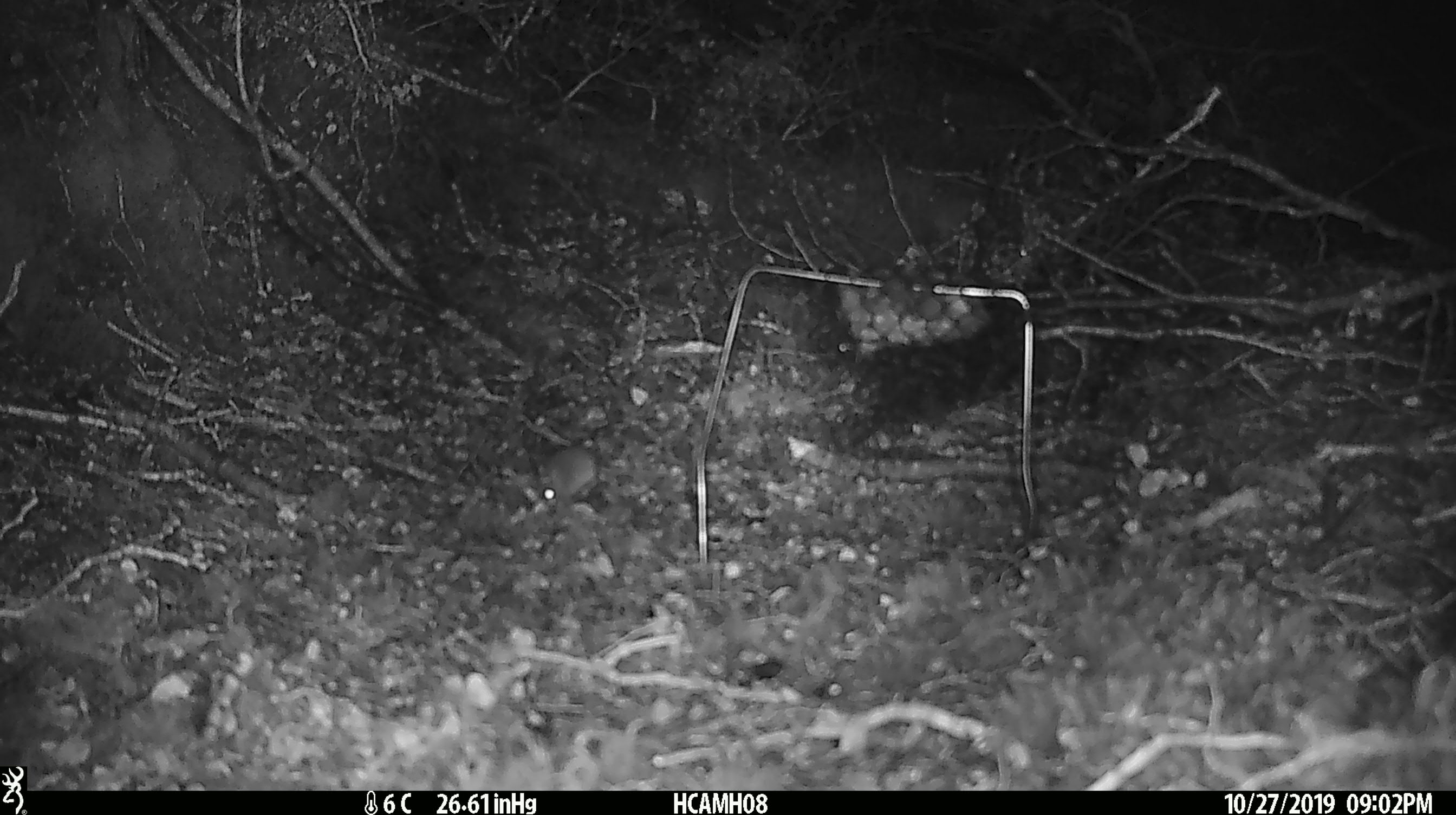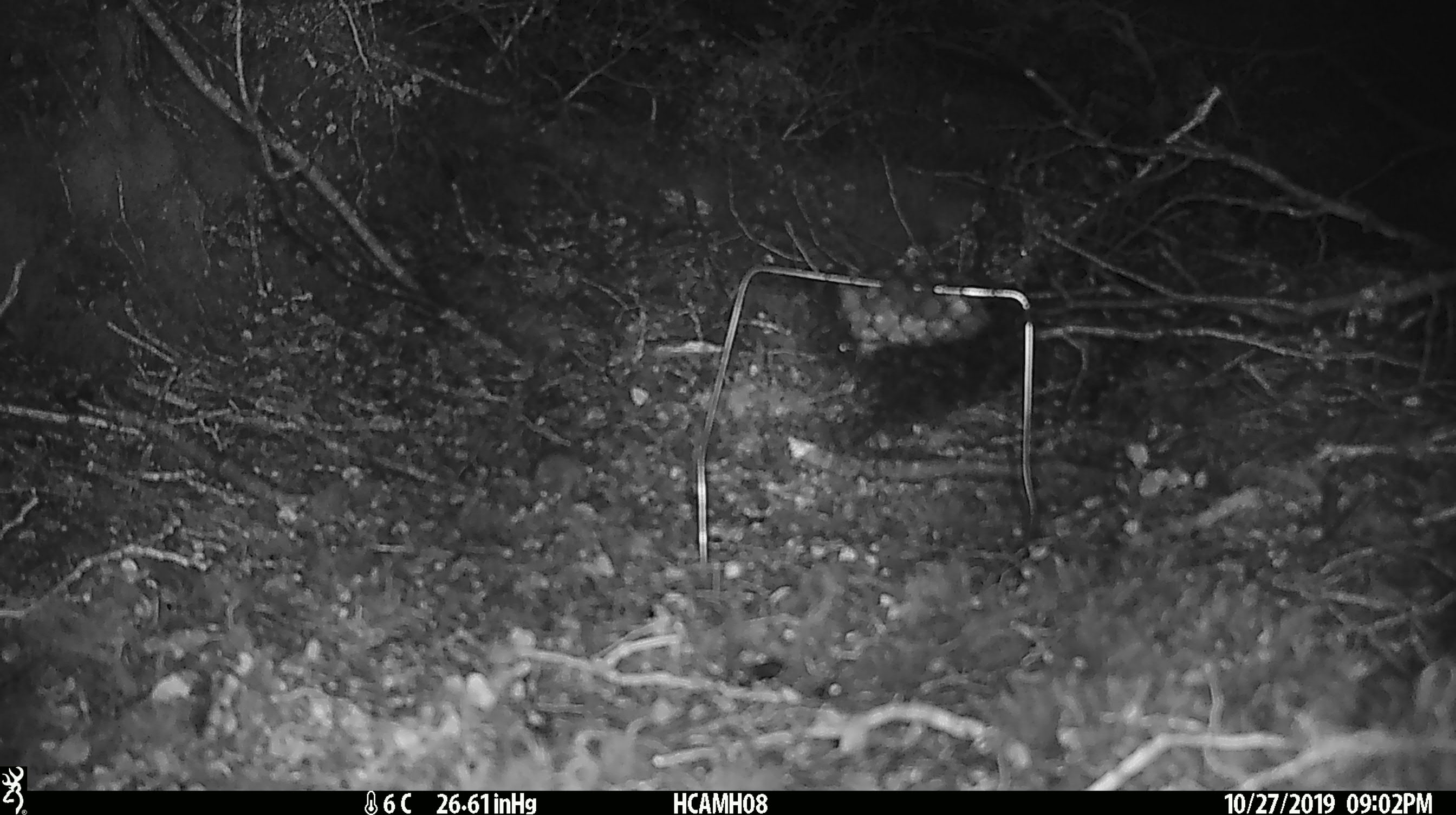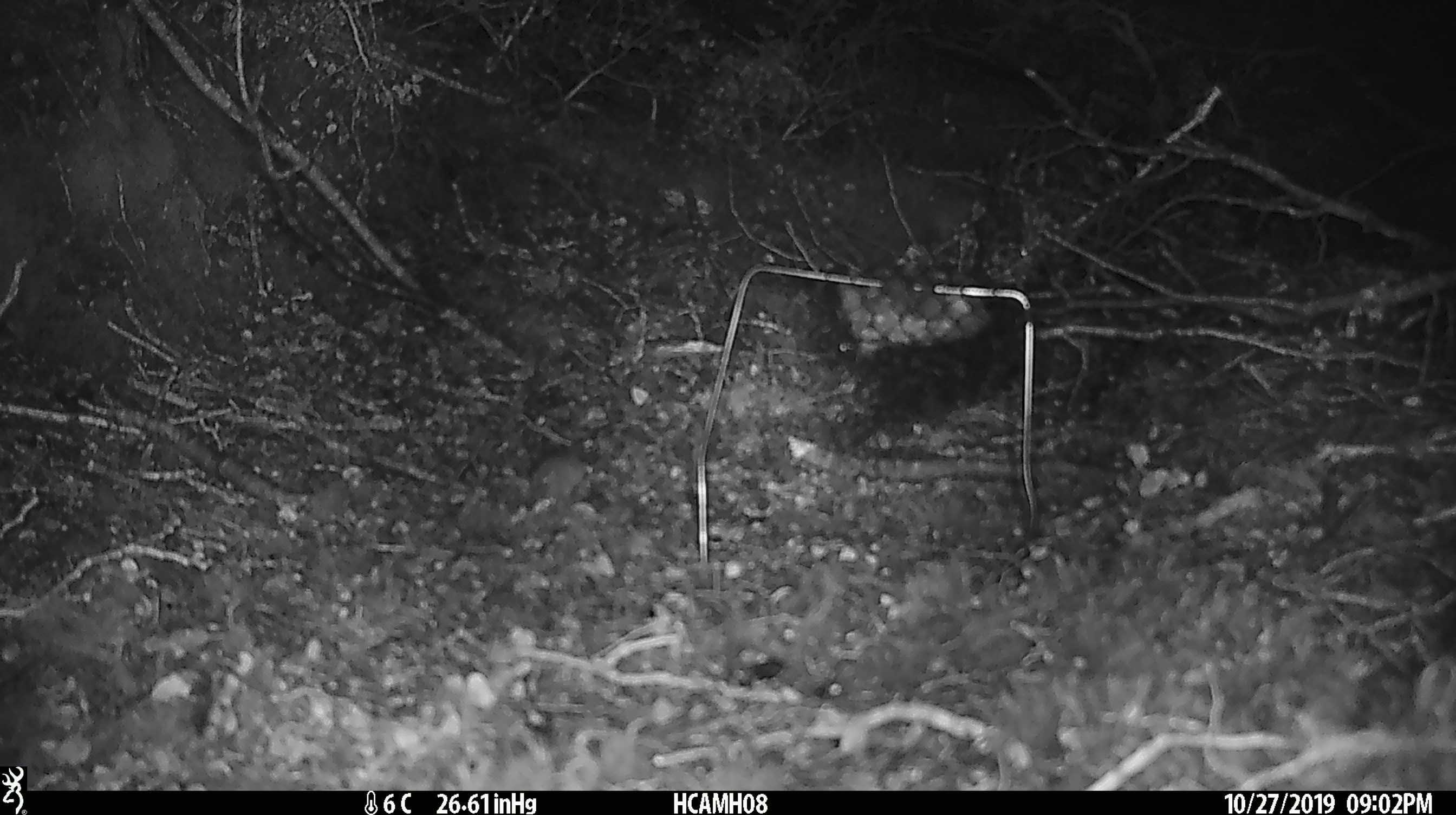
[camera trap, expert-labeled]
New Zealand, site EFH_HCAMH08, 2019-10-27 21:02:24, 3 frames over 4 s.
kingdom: Animalia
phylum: Chordata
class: Mammalia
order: Rodentia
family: Muridae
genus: Mus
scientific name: Mus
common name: mouse